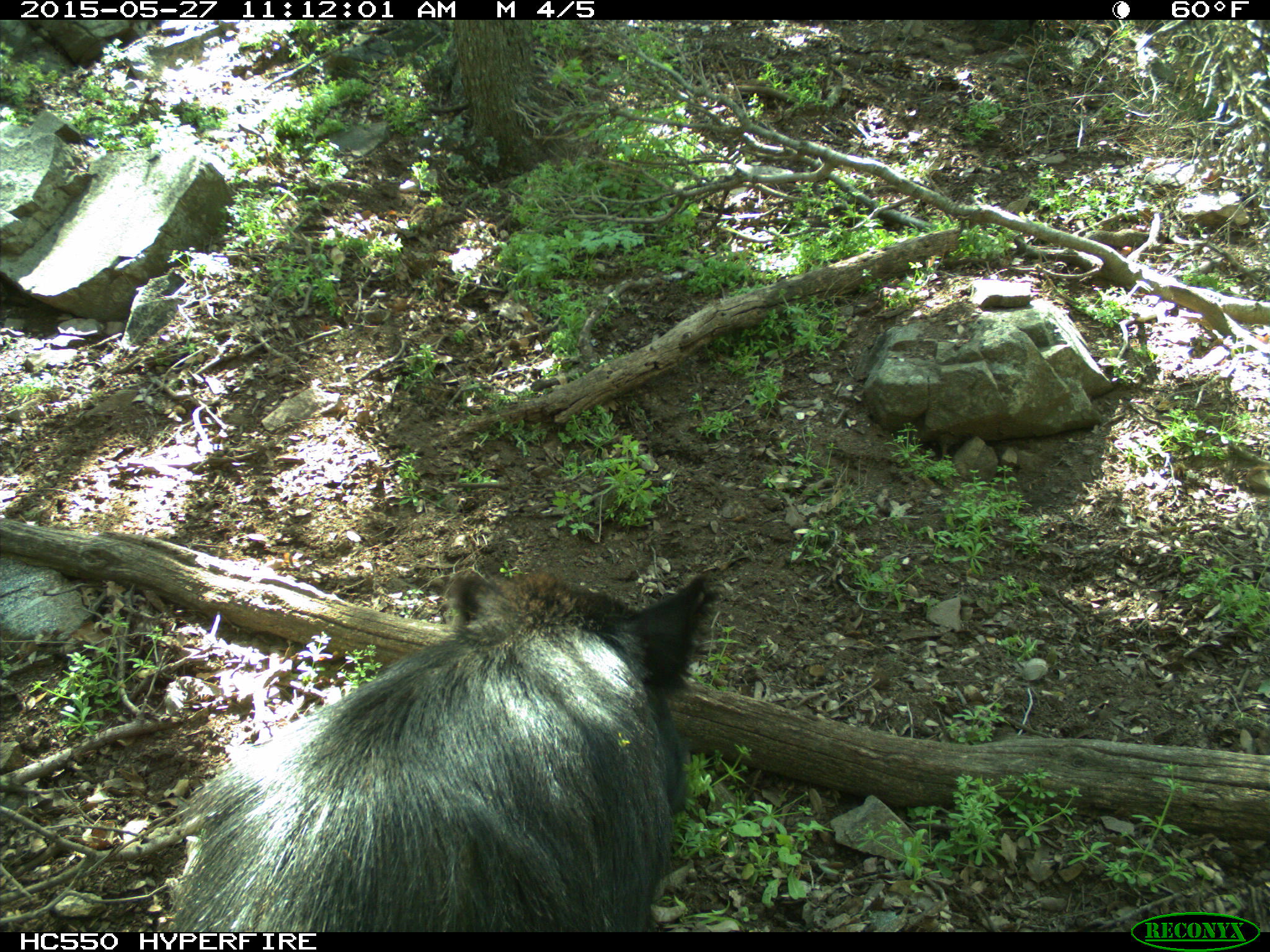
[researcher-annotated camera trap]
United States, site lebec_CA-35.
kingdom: Animalia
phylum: Chordata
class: Mammalia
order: Artiodactyla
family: Suidae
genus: Sus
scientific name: Sus scrofa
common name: wild boar